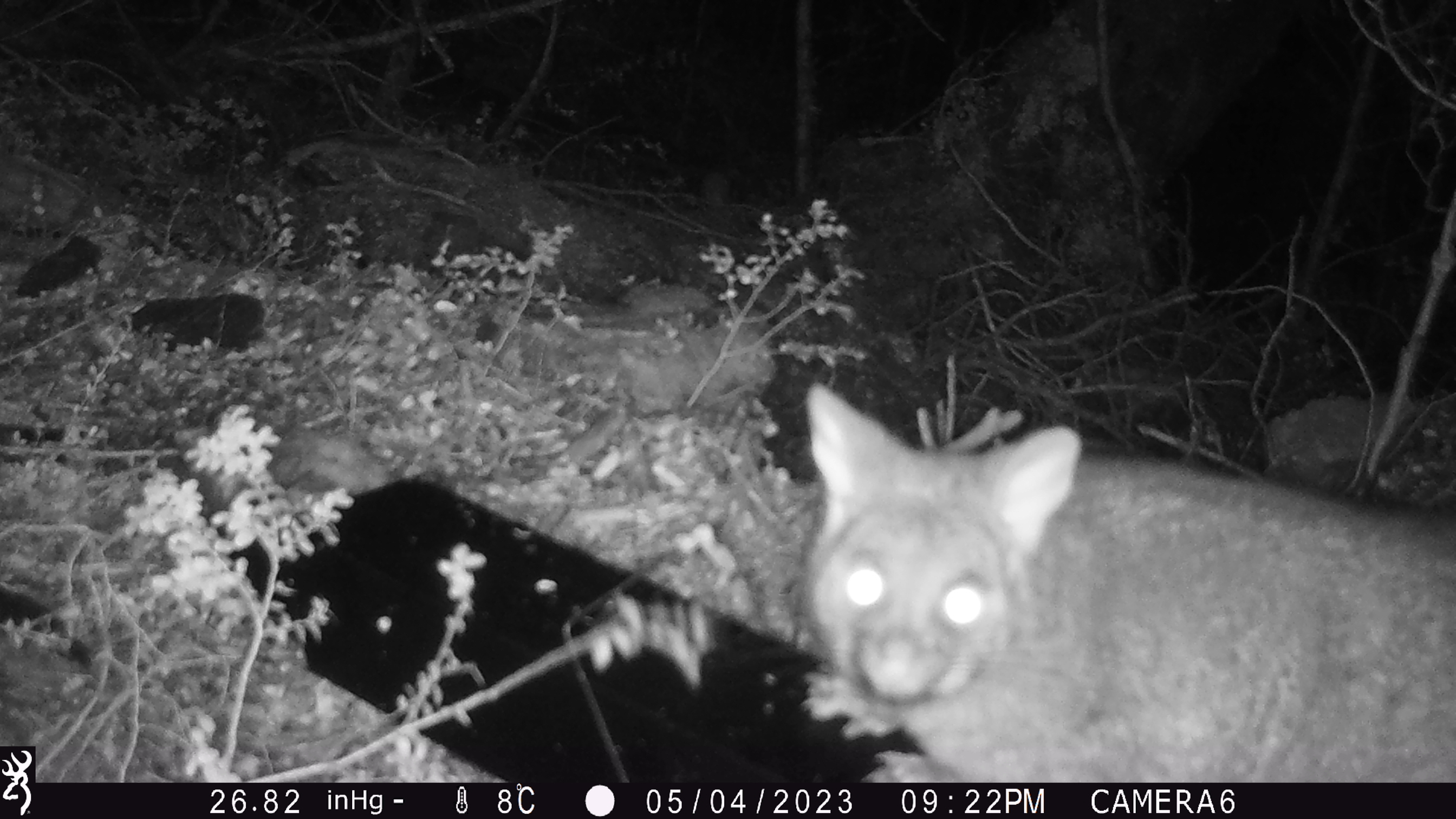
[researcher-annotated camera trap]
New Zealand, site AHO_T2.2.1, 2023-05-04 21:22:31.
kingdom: Animalia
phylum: Chordata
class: Mammalia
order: Carnivora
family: Mustelidae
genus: Mustela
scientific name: Mustela erminea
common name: stoat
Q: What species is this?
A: Stoat (Mustela erminea).